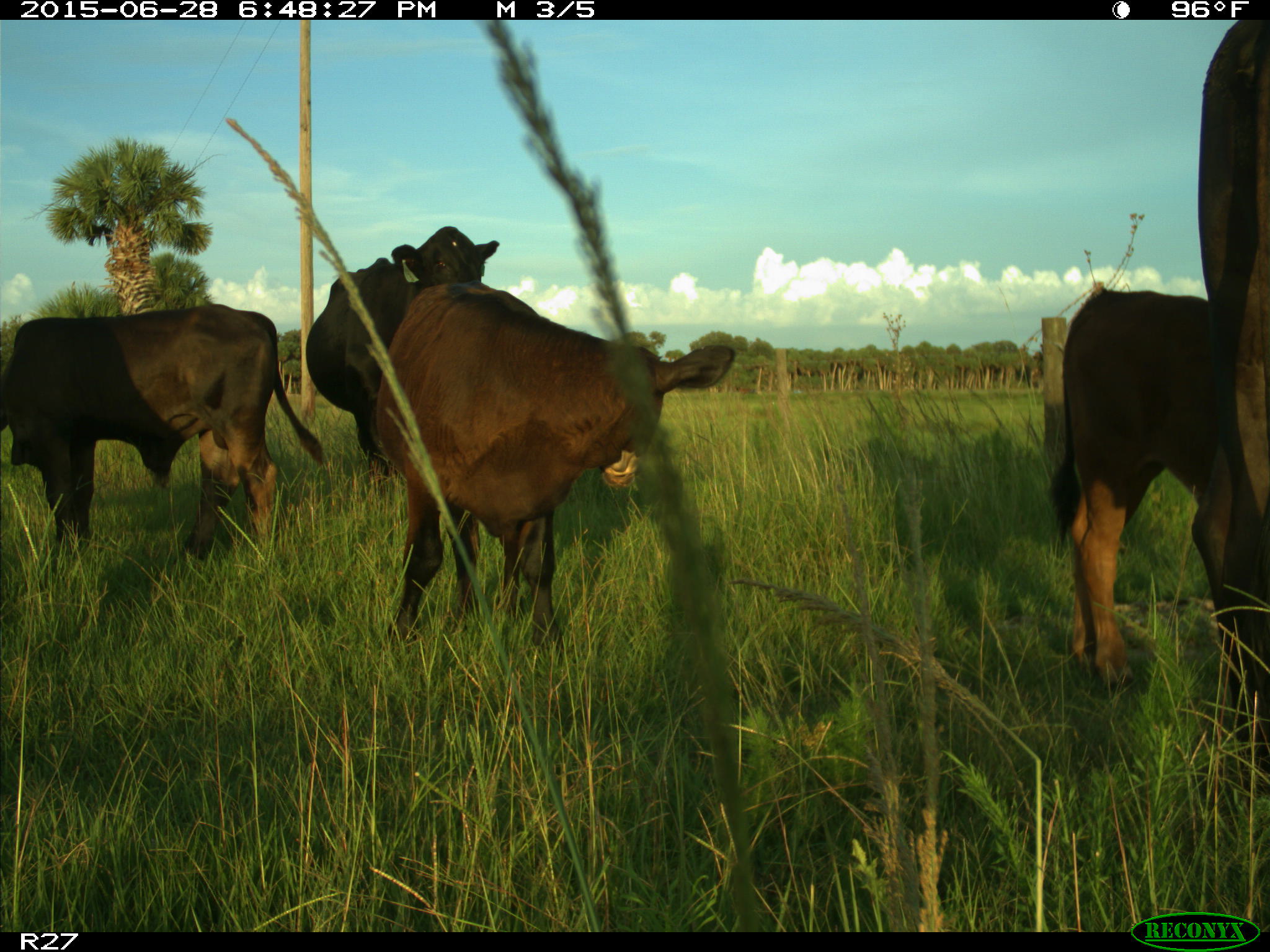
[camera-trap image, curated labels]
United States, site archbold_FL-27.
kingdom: Animalia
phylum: Chordata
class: Mammalia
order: Artiodactyla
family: Bovidae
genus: Bos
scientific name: Bos taurus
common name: domestic cow